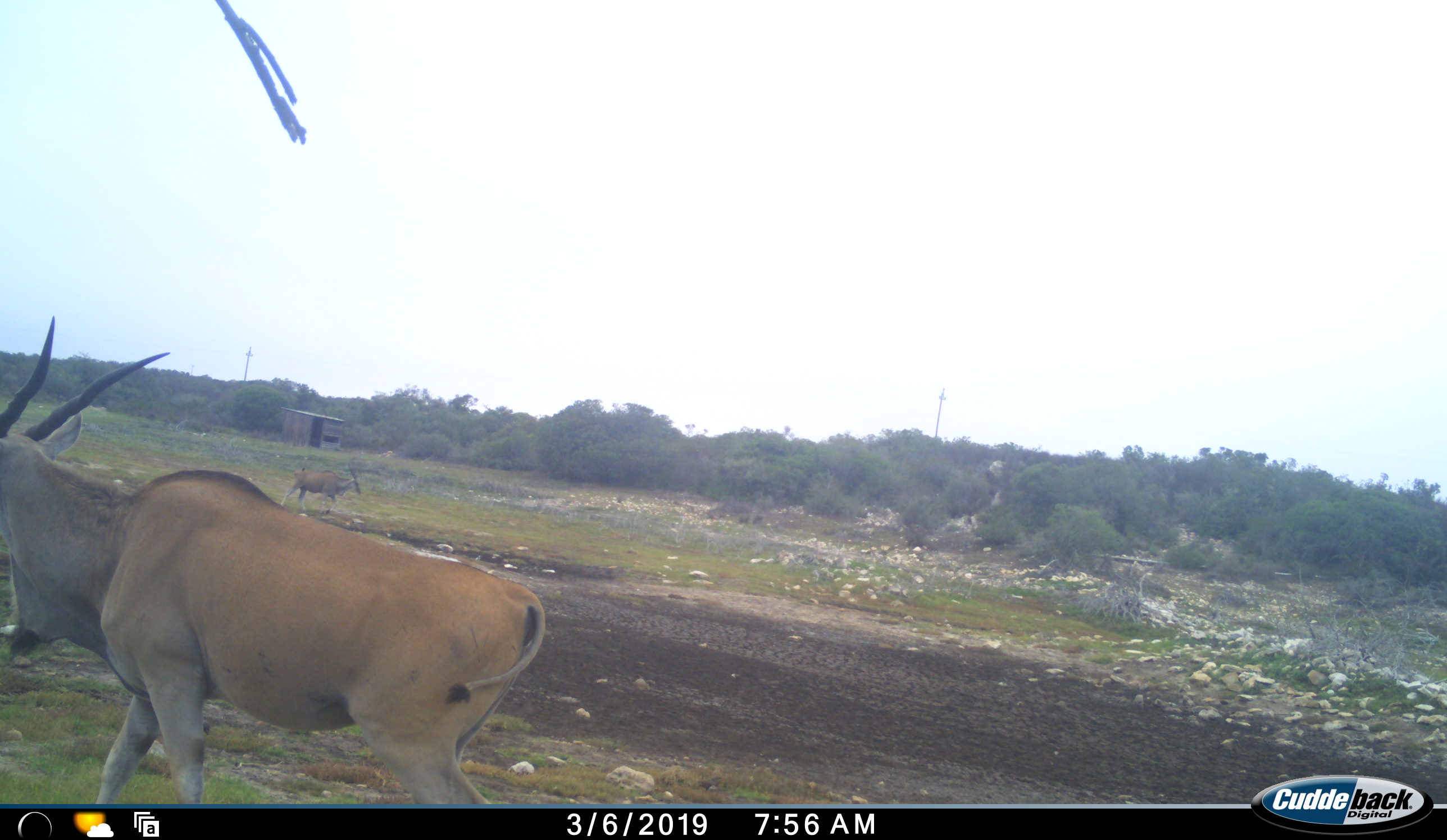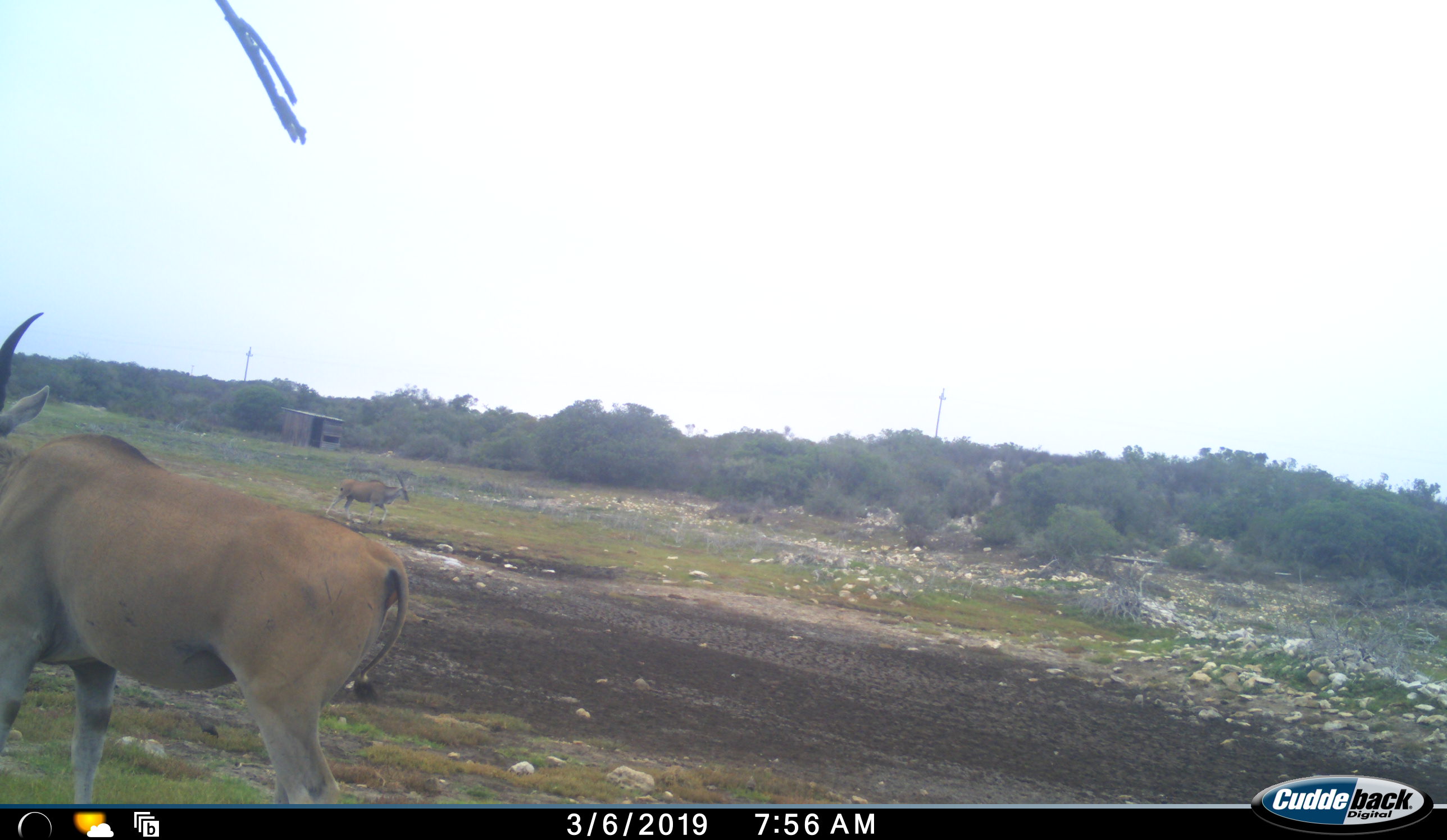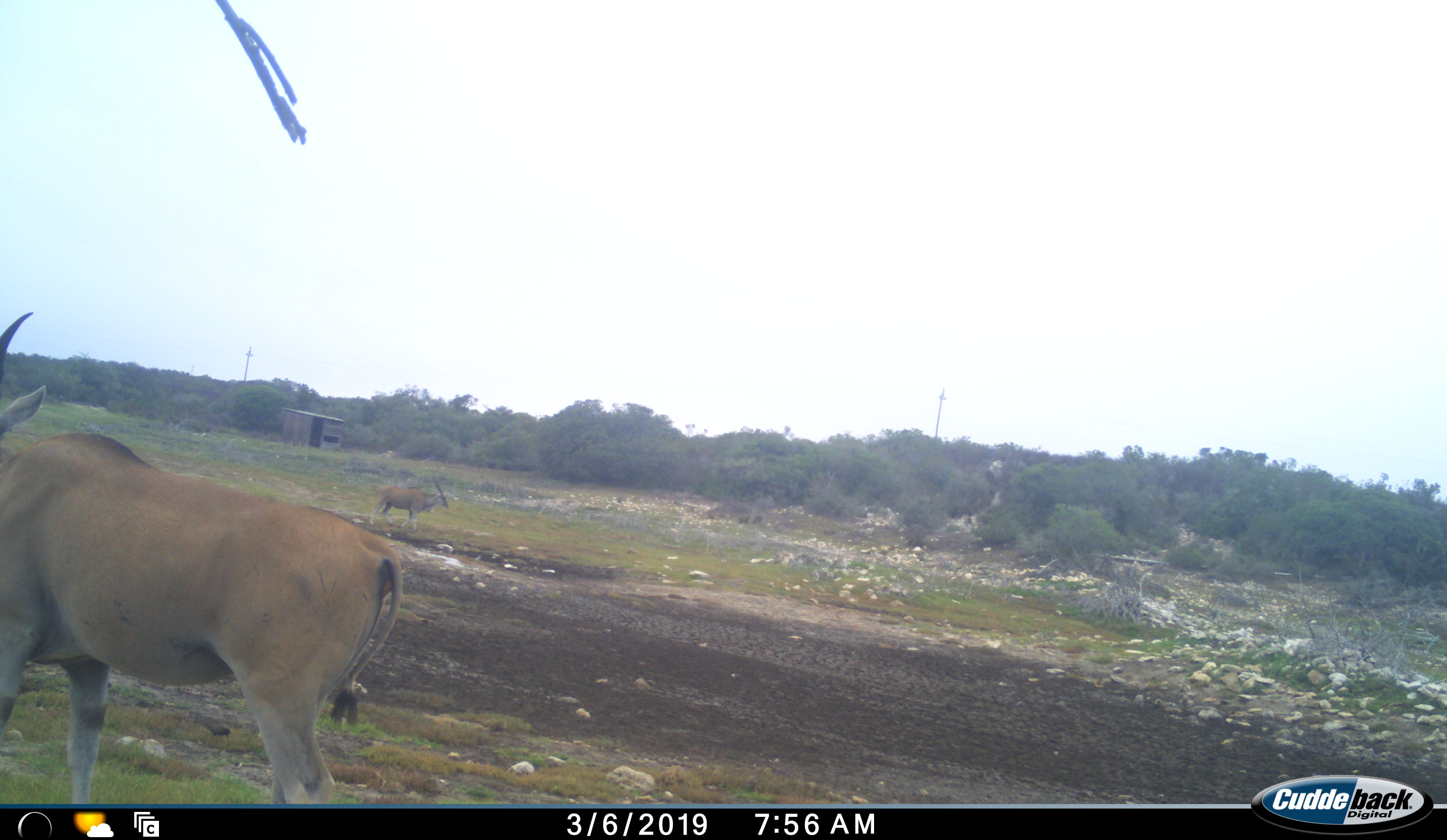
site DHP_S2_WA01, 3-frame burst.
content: unidentified animal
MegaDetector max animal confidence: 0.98